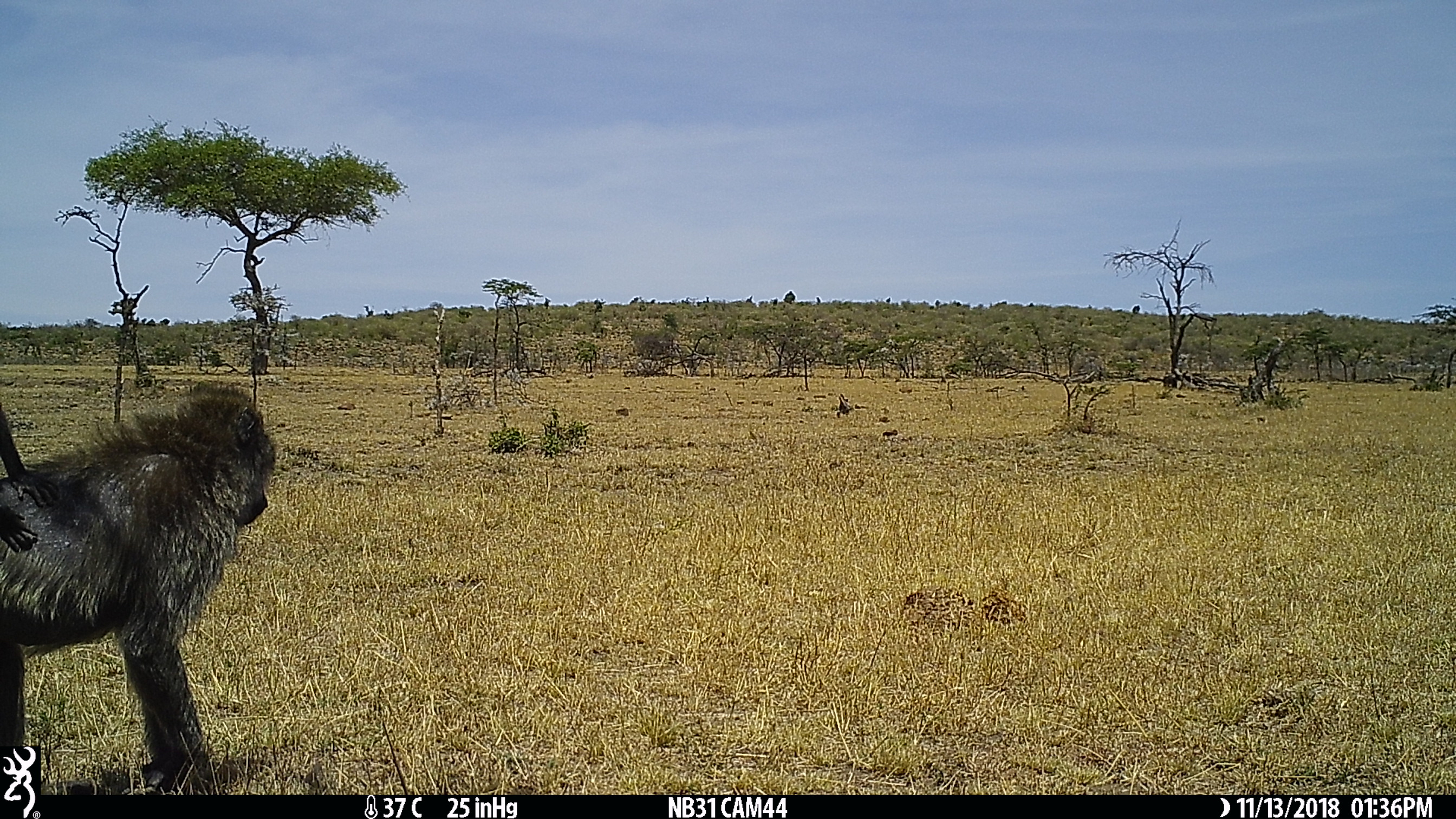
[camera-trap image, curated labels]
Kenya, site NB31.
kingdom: Animalia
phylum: Chordata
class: Mammalia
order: Primates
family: Cercopithecidae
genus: Papio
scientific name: Papio anubis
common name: olive baboon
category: baboon